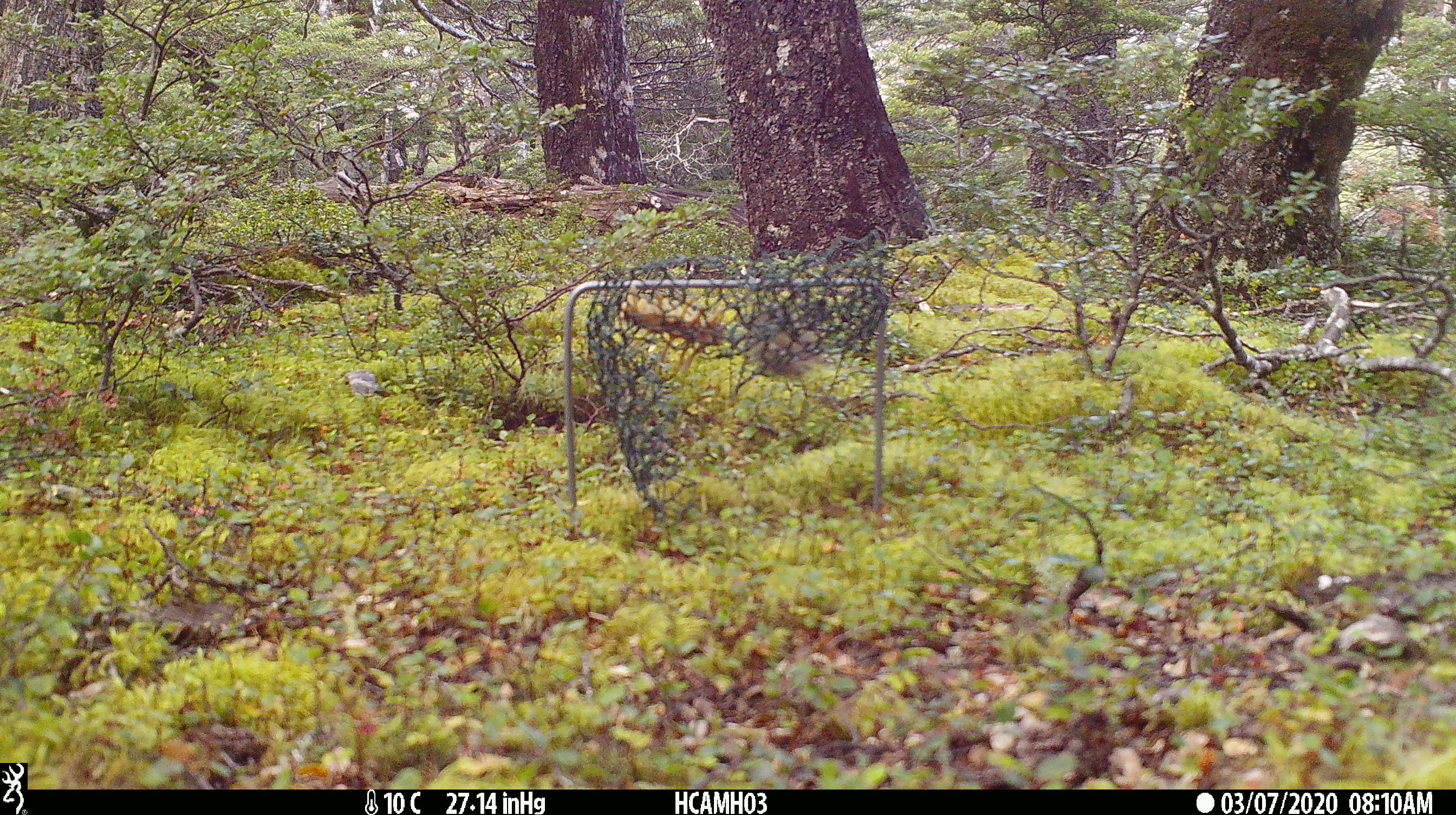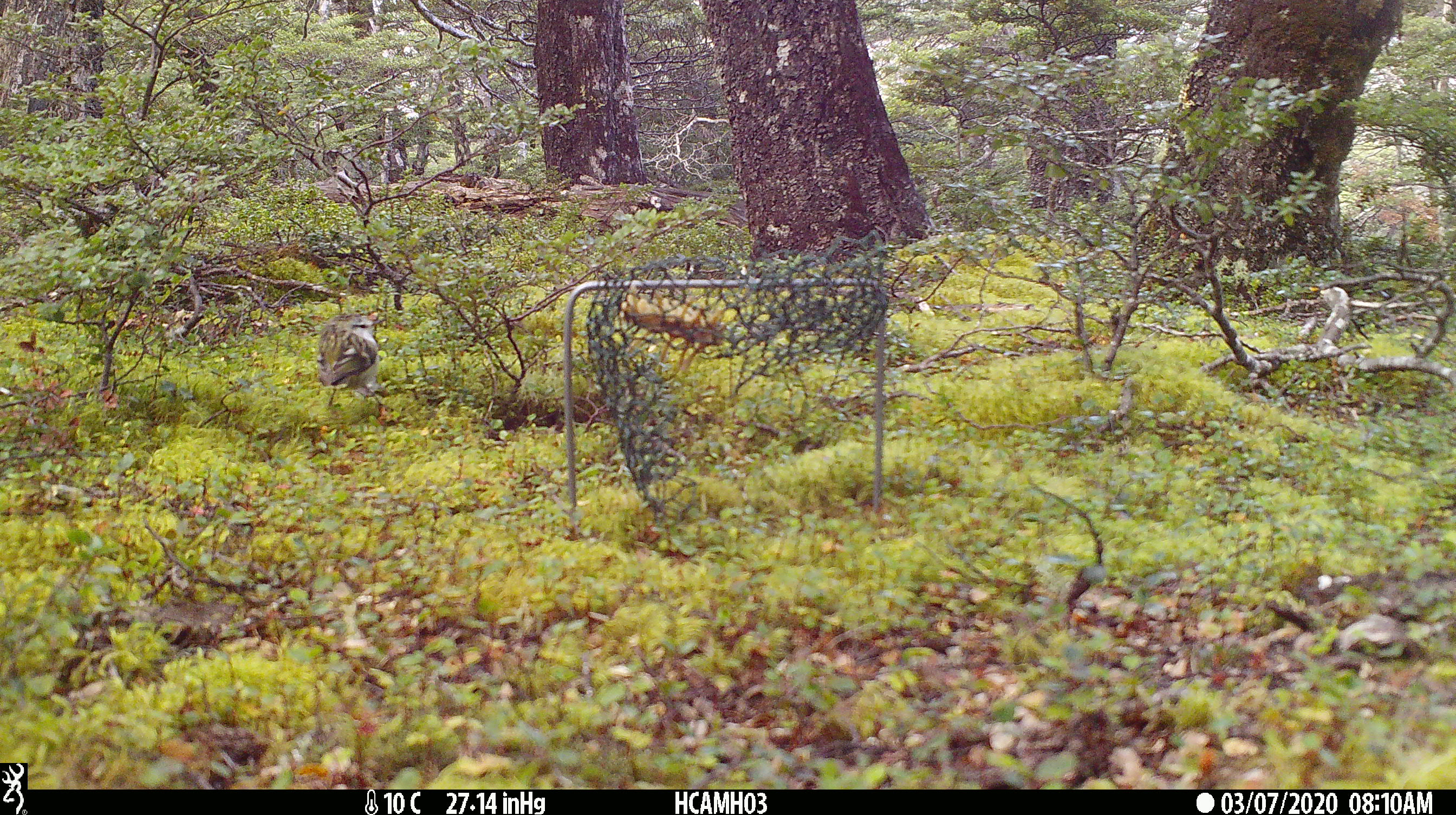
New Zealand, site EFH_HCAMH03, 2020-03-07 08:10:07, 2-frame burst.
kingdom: Animalia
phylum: Chordata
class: Aves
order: Passeriformes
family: Acanthisittidae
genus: Acanthisitta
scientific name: Acanthisitta chloris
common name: rifleman